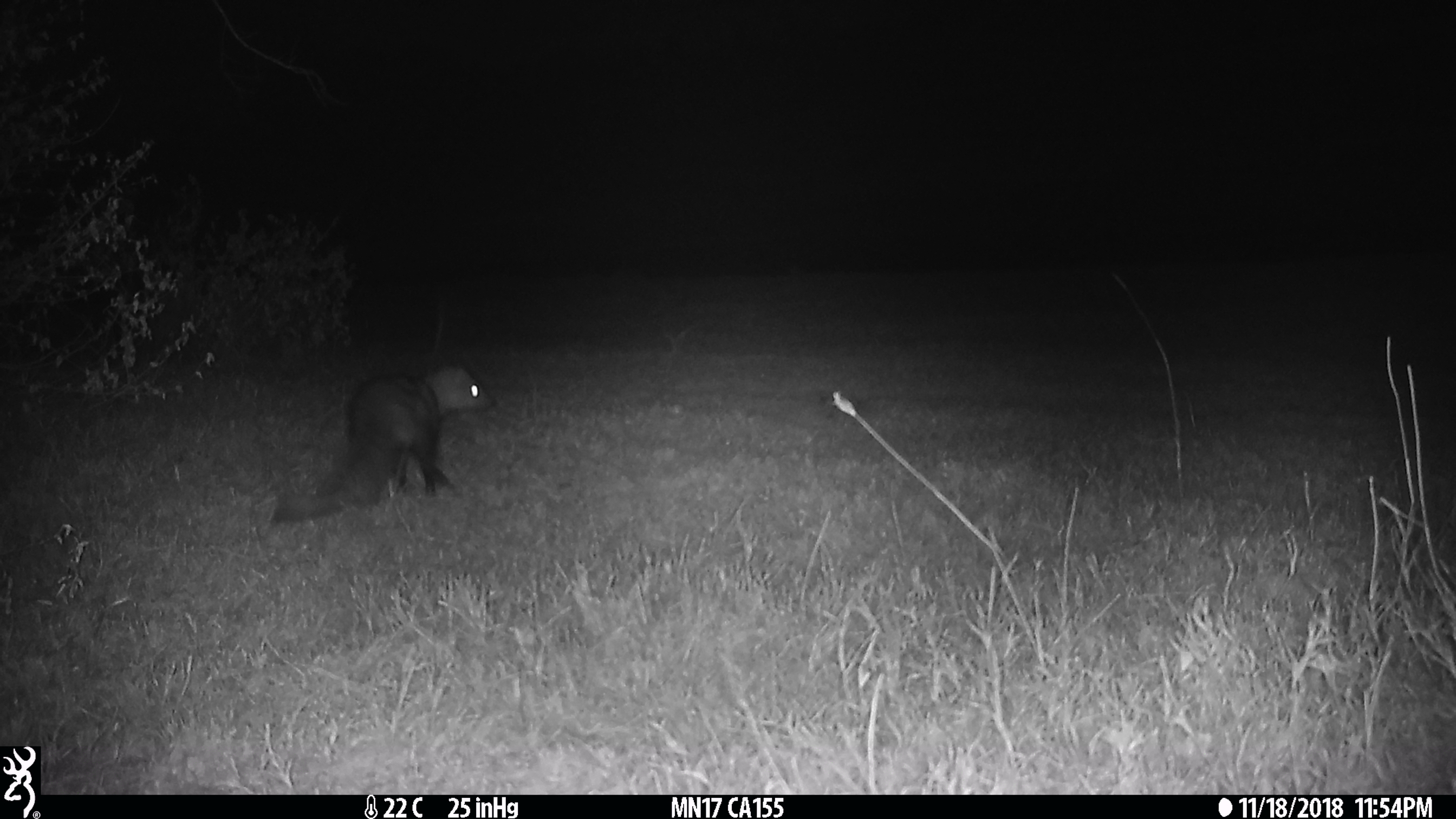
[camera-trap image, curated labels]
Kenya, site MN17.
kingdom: Animalia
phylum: Chordata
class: Mammalia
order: Carnivora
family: Herpestidae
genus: Ichneumia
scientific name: Ichneumia albicauda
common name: white-tailed mongoose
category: mongoose white tailed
Mongoose white tailed (white-tailed mongoose) (Ichneumia albicauda).